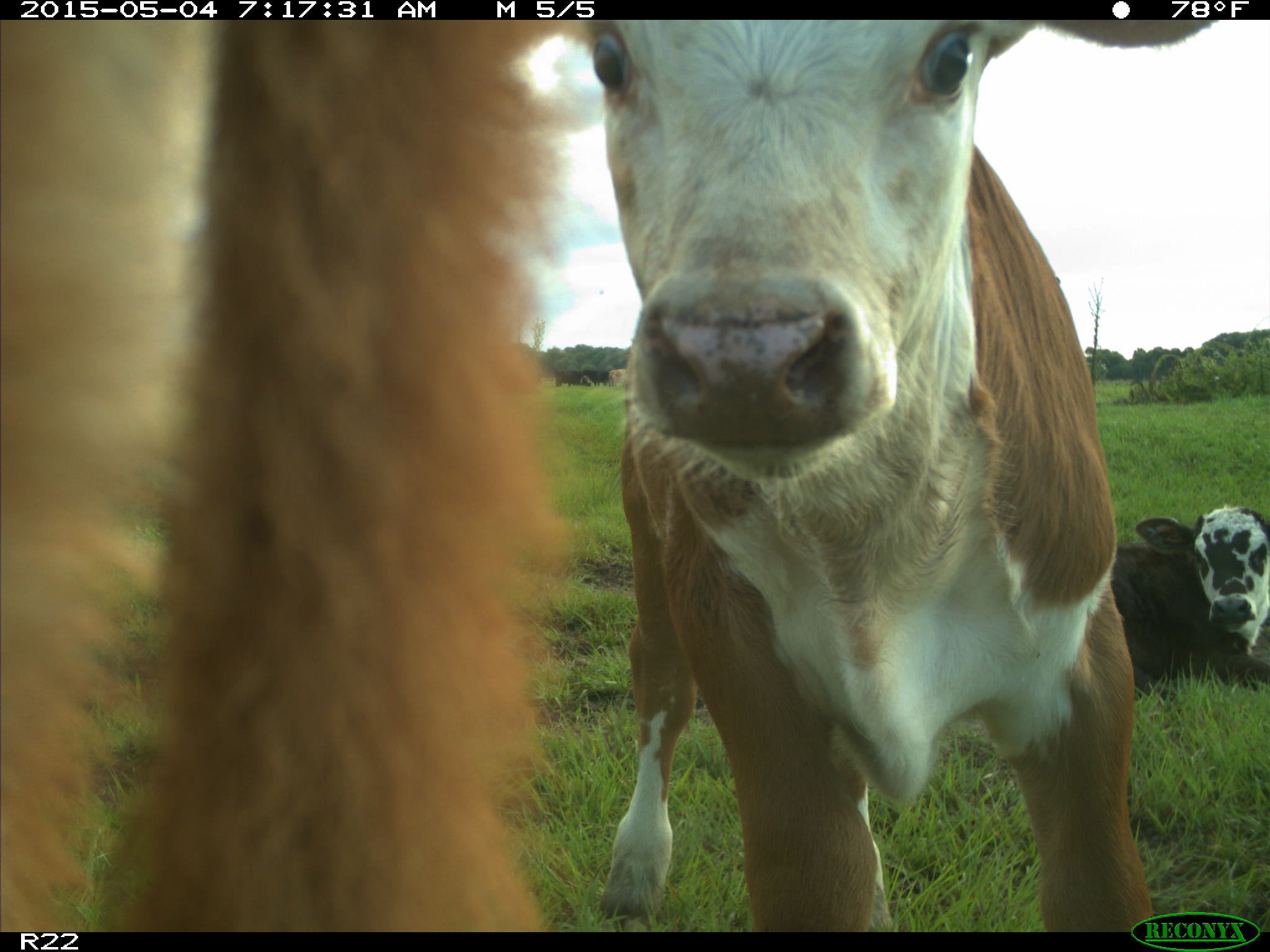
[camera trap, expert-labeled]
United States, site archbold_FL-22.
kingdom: Animalia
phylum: Chordata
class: Mammalia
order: Artiodactyla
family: Bovidae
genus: Bos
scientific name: Bos taurus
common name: domestic cow